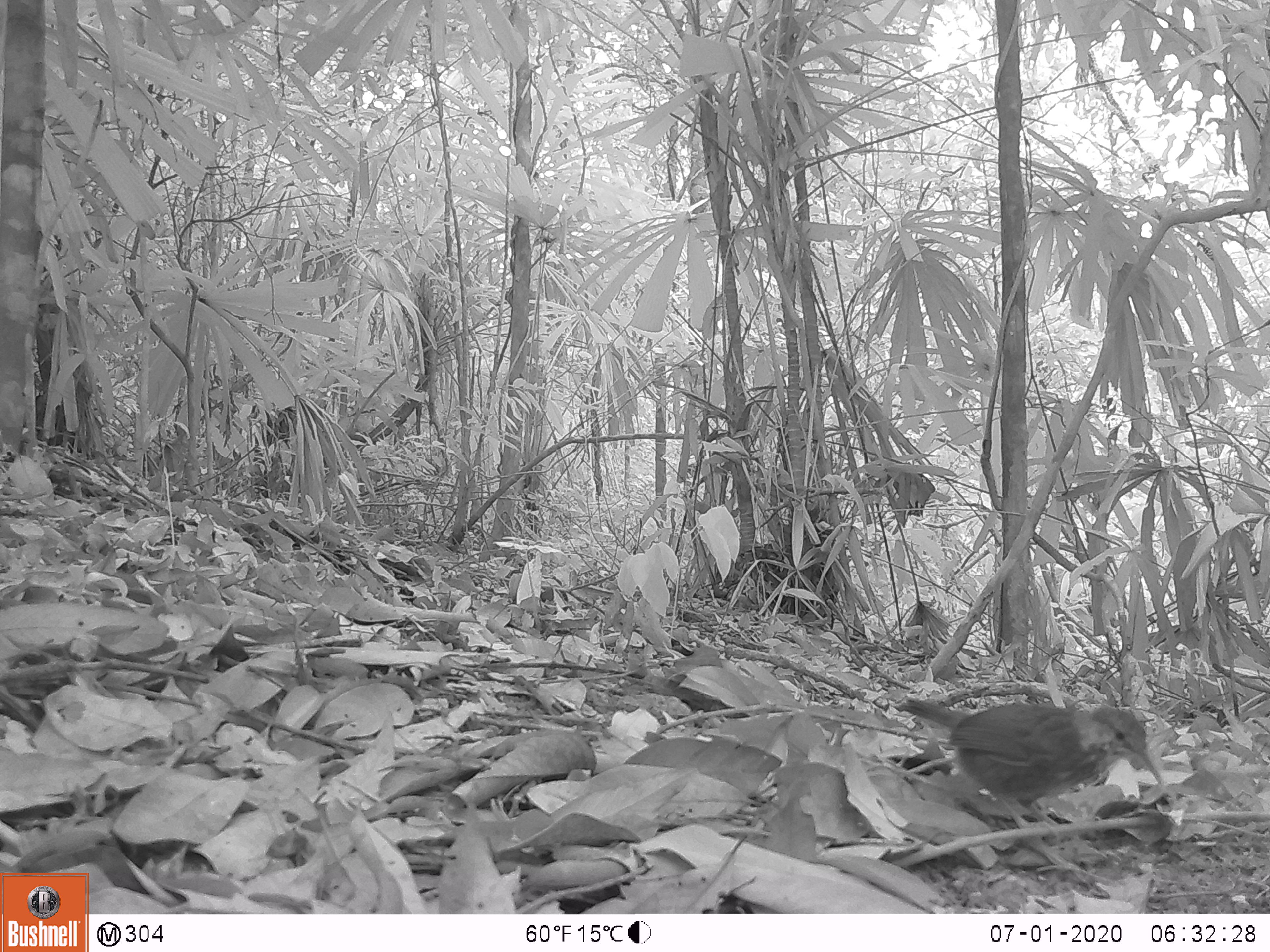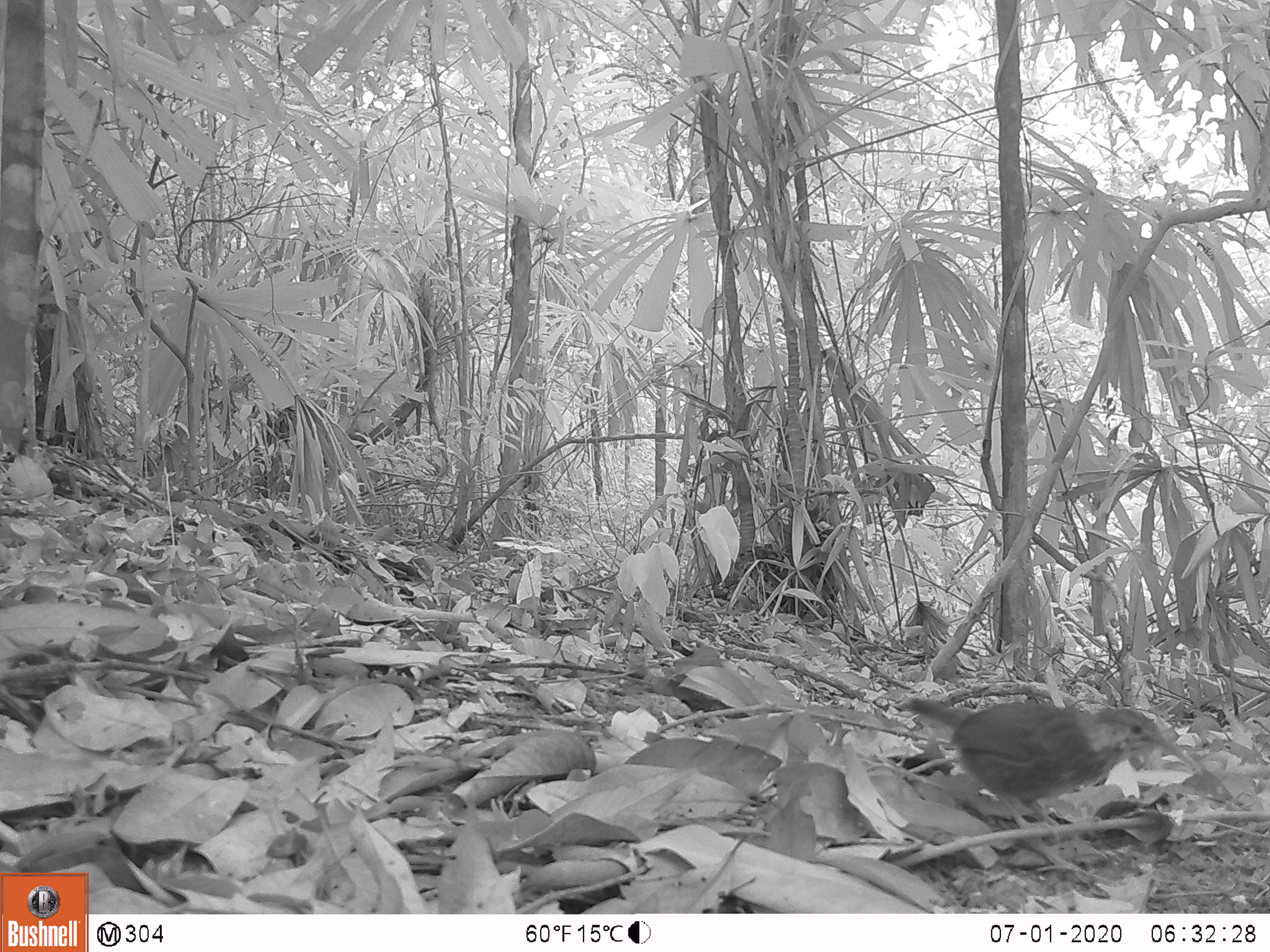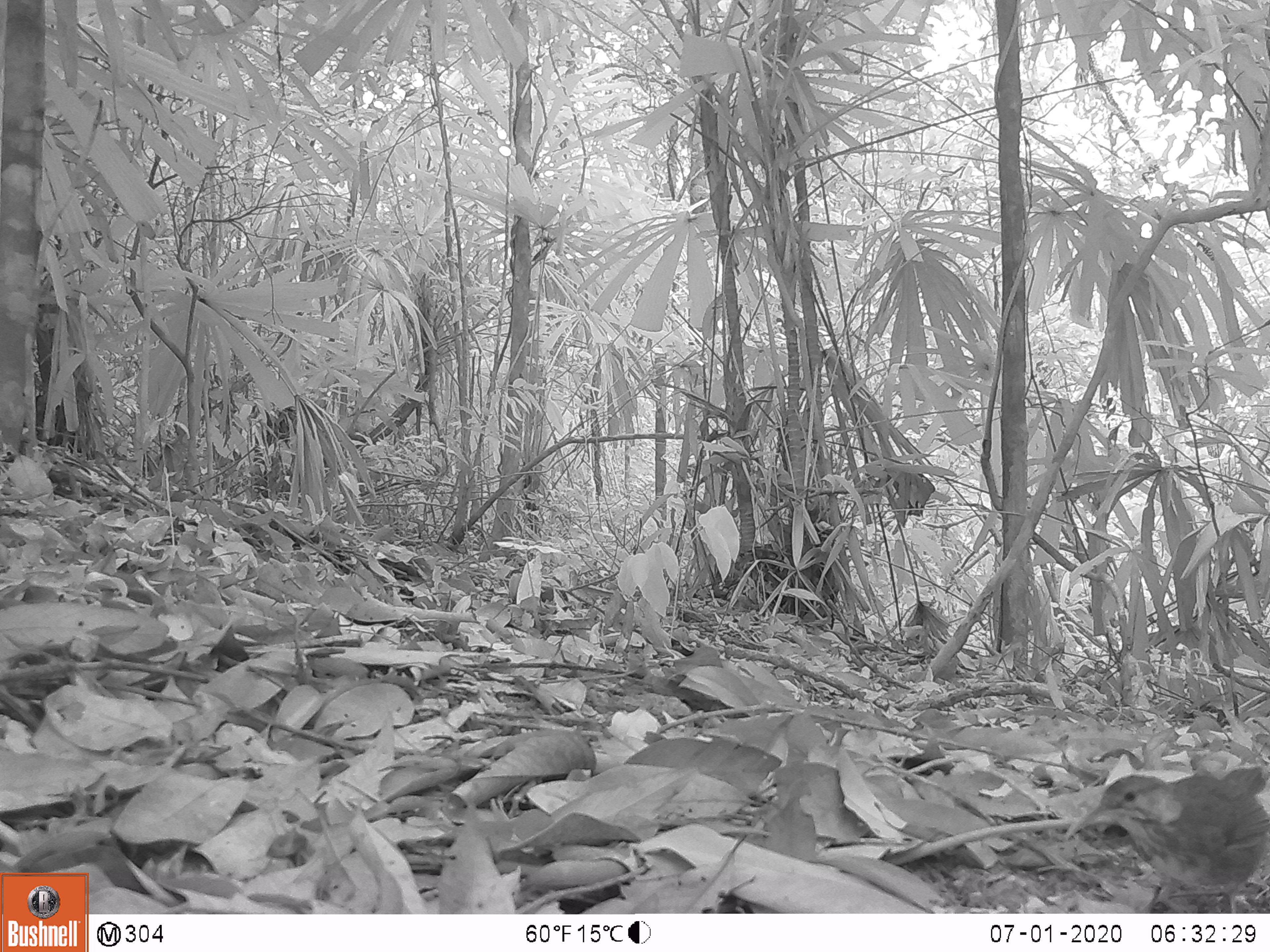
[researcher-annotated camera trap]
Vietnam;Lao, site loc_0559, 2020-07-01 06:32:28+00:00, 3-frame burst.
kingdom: Animalia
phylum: Chordata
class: Aves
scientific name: Aves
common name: bird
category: unidentified bird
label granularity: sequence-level